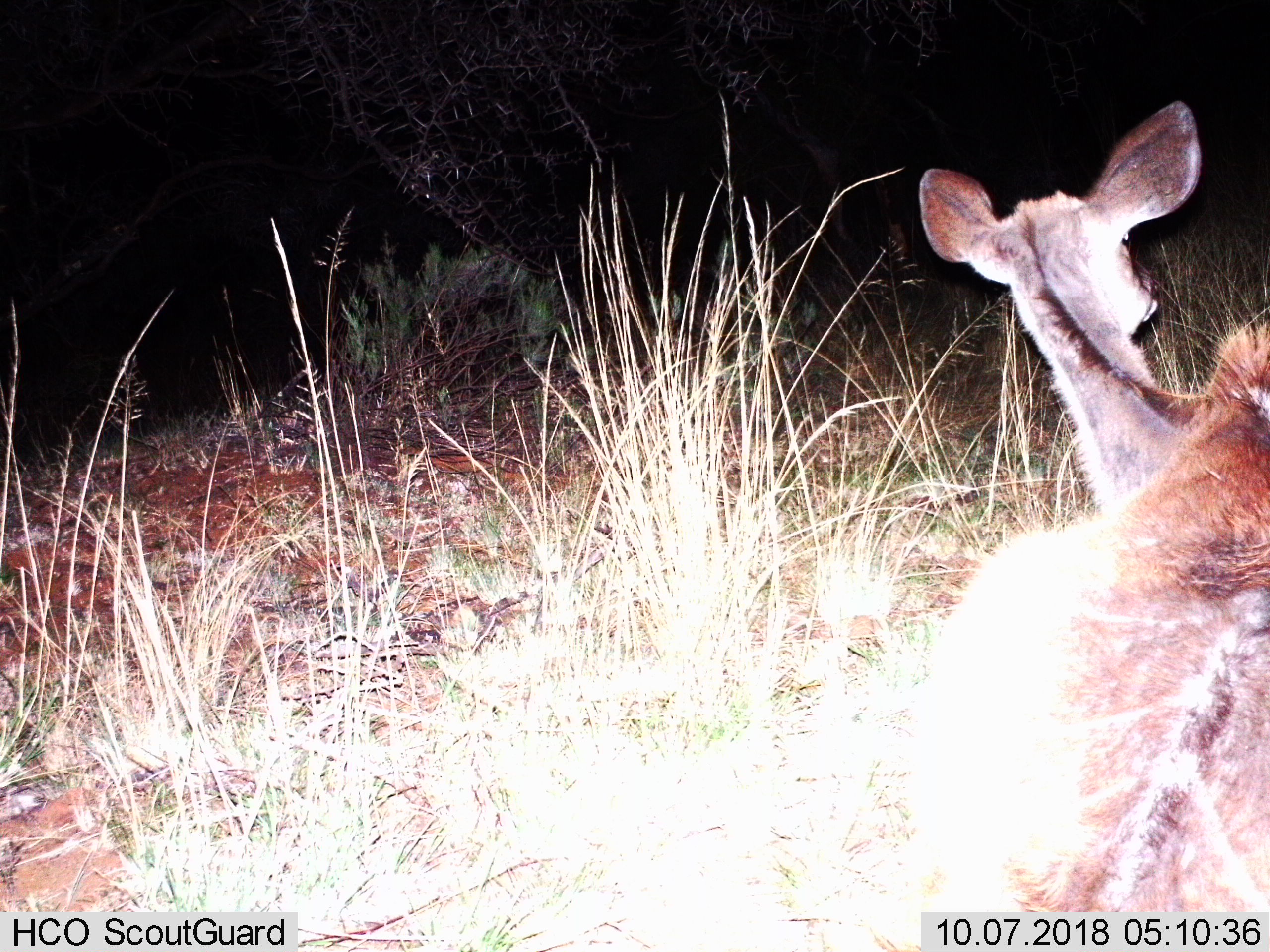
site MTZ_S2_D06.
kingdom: Animalia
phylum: Chordata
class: Mammalia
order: Artiodactyla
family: Bovidae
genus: Tragelaphus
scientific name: Tragelaphus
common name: kudu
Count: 1.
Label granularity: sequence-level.